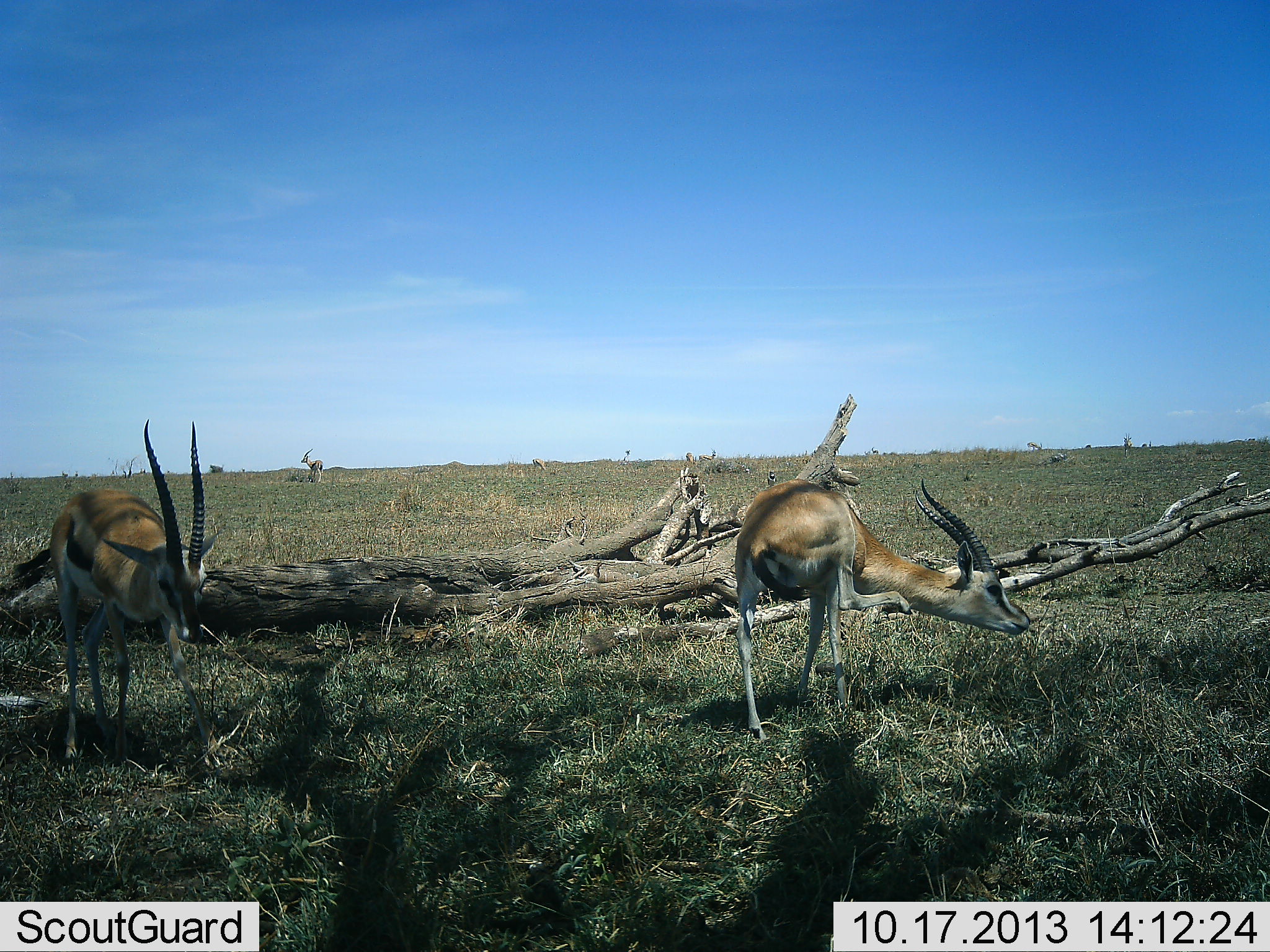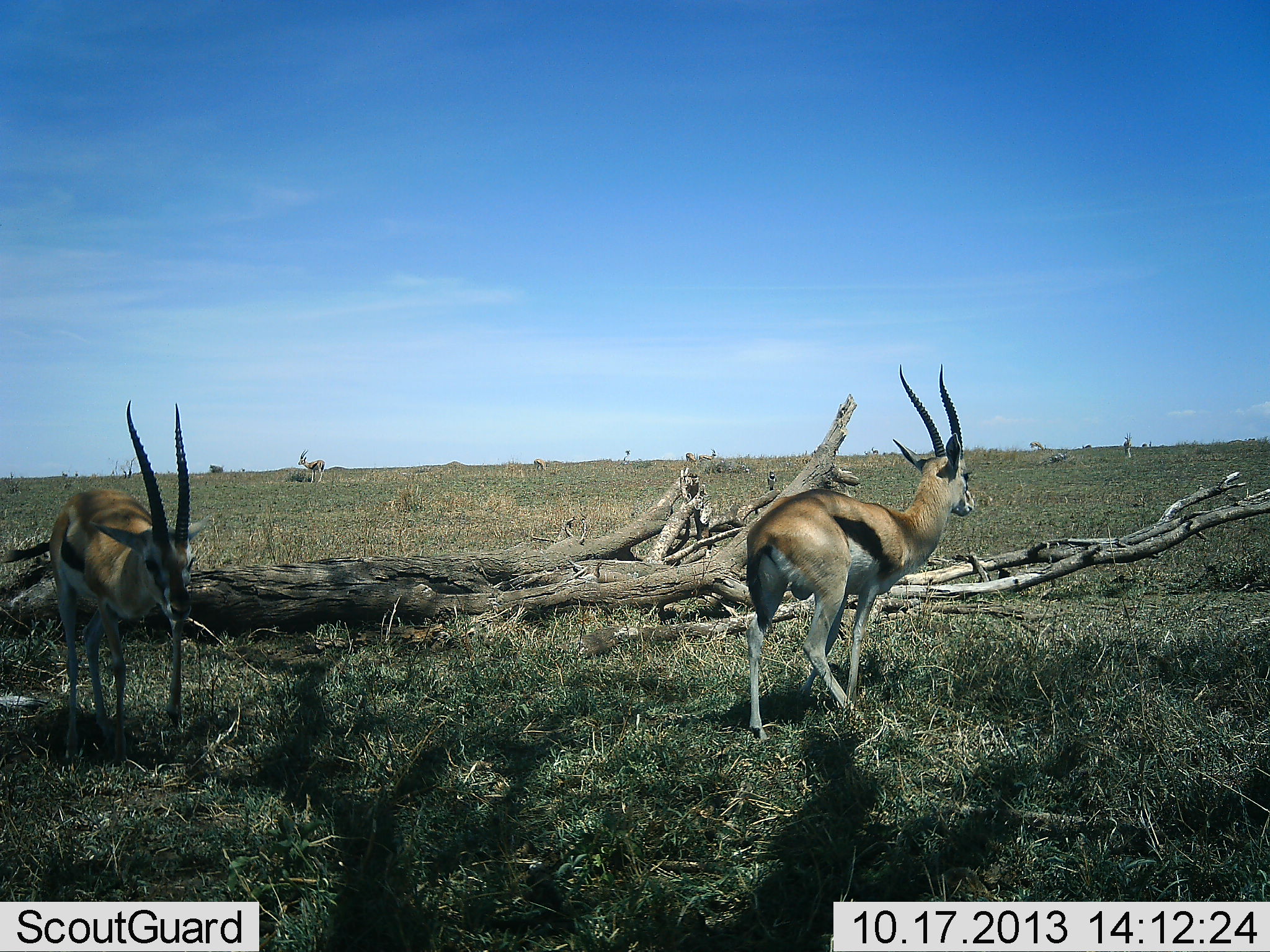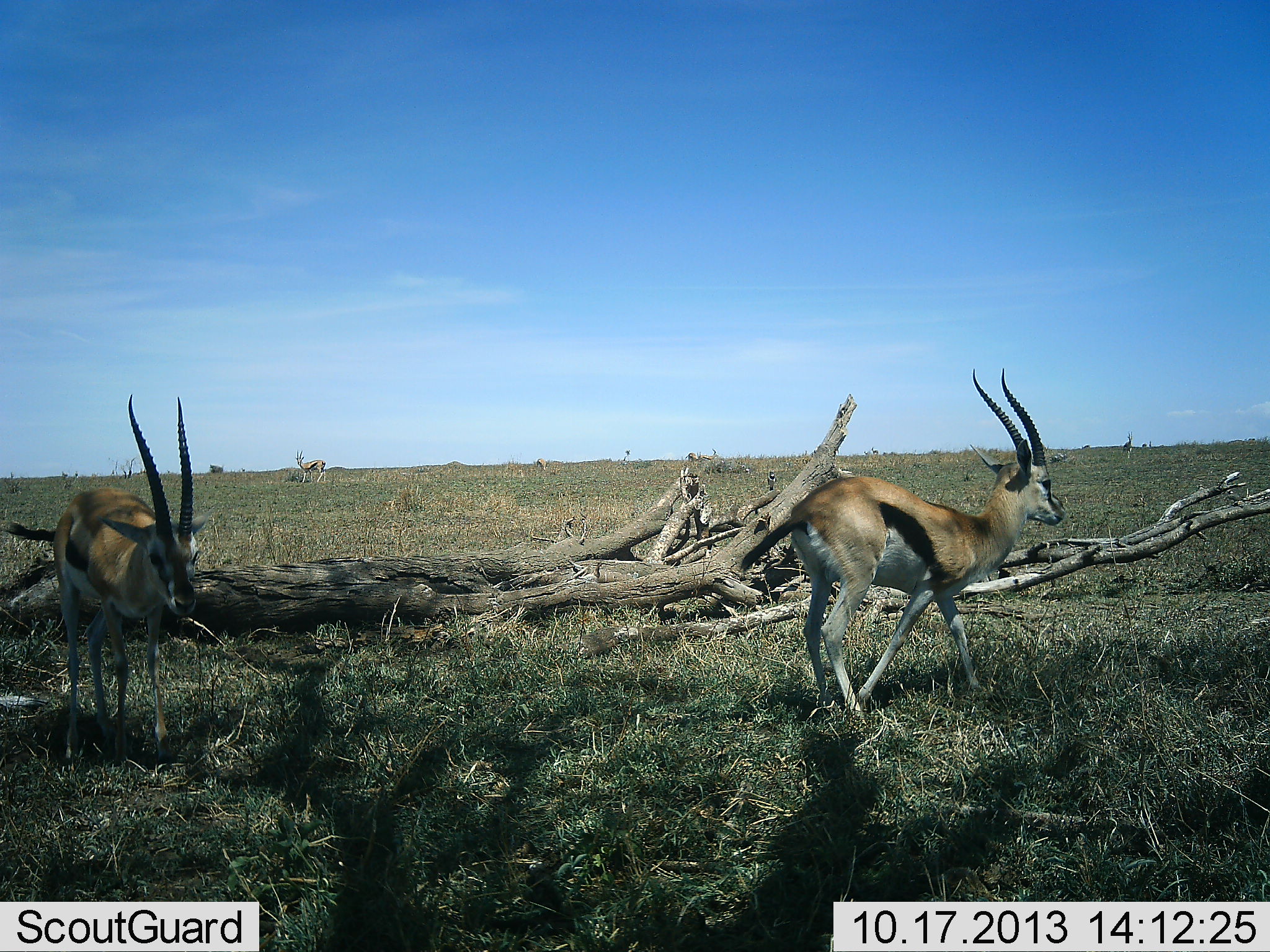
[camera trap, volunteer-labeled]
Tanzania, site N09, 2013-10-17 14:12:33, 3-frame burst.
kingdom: Animalia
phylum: Chordata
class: Mammalia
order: Artiodactyla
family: Bovidae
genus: Eudorcas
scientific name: Eudorcas thomsonii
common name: thomson's gazelle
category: gazellethomsons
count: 3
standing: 79%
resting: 3%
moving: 31%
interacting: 7%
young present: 0%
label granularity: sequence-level